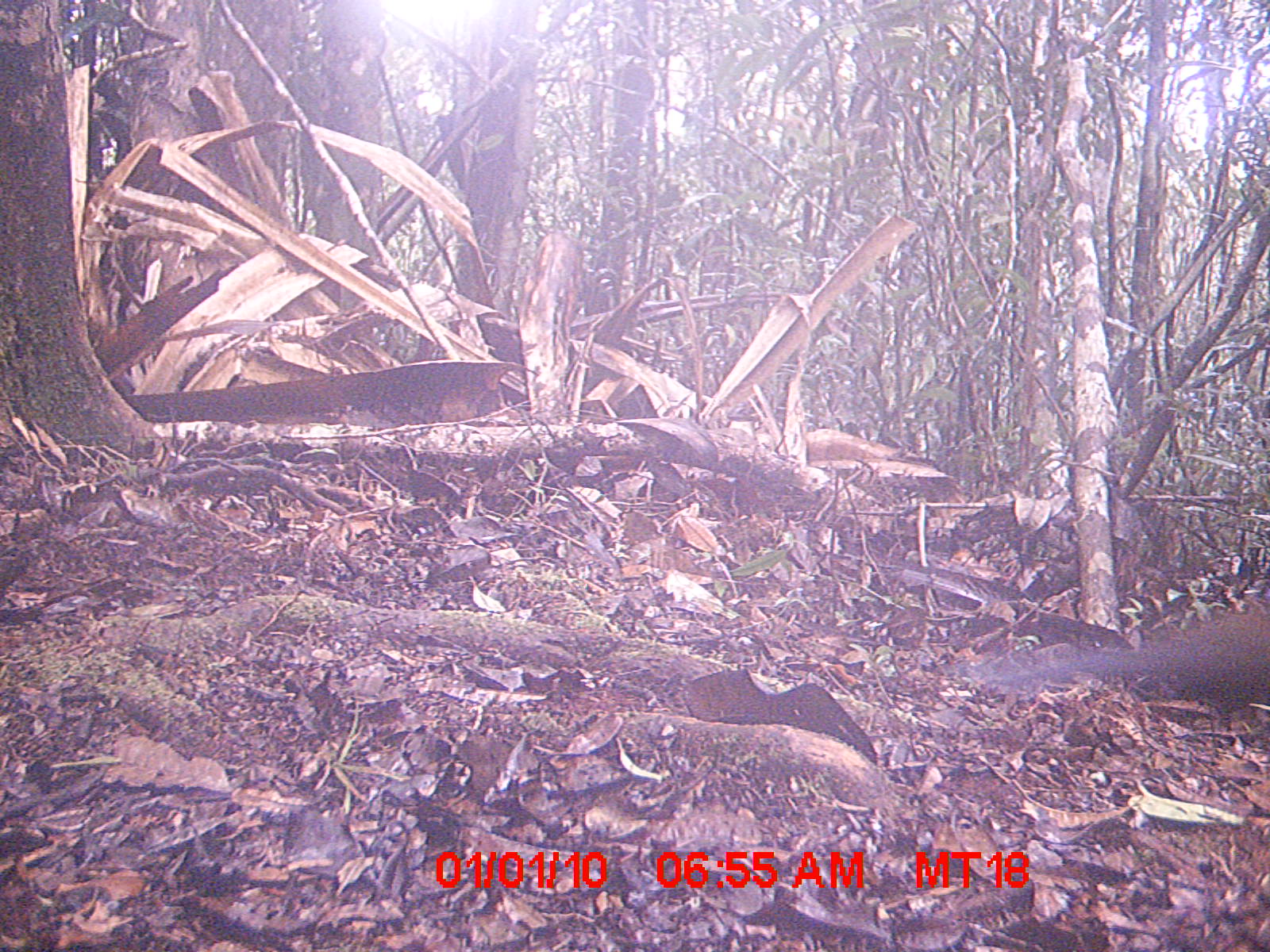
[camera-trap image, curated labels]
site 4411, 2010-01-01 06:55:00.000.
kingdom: Animalia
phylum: Chordata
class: Aves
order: Cuculiformes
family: Cuculidae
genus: Coua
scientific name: Coua serriana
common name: red-breasted coua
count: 1